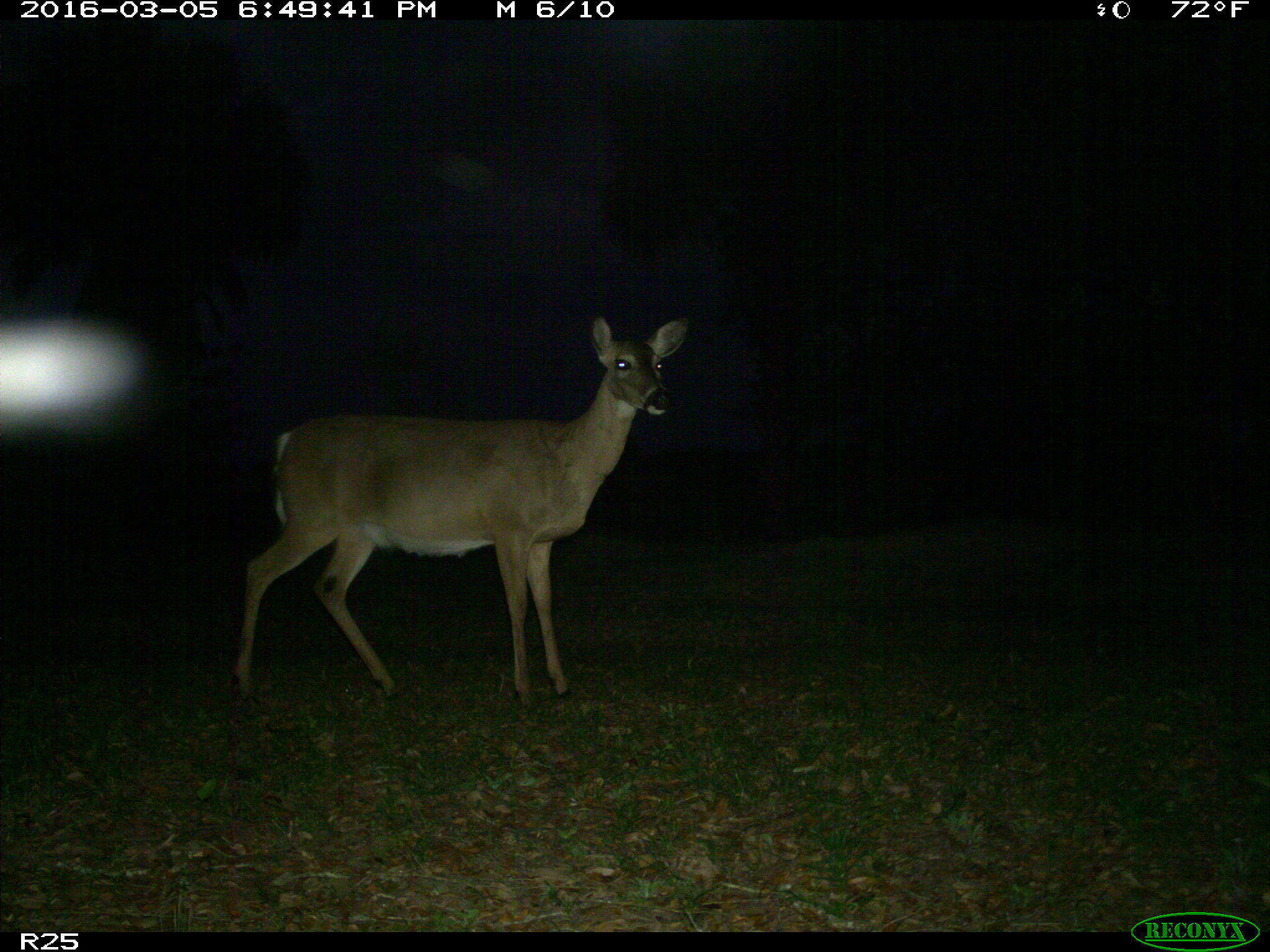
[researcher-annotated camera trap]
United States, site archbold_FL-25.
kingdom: Animalia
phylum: Chordata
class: Mammalia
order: Artiodactyla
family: Cervidae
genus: Odocoileus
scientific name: Odocoileus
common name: deer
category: unidentified deer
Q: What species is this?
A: Unidentified deer (deer) (Odocoileus).